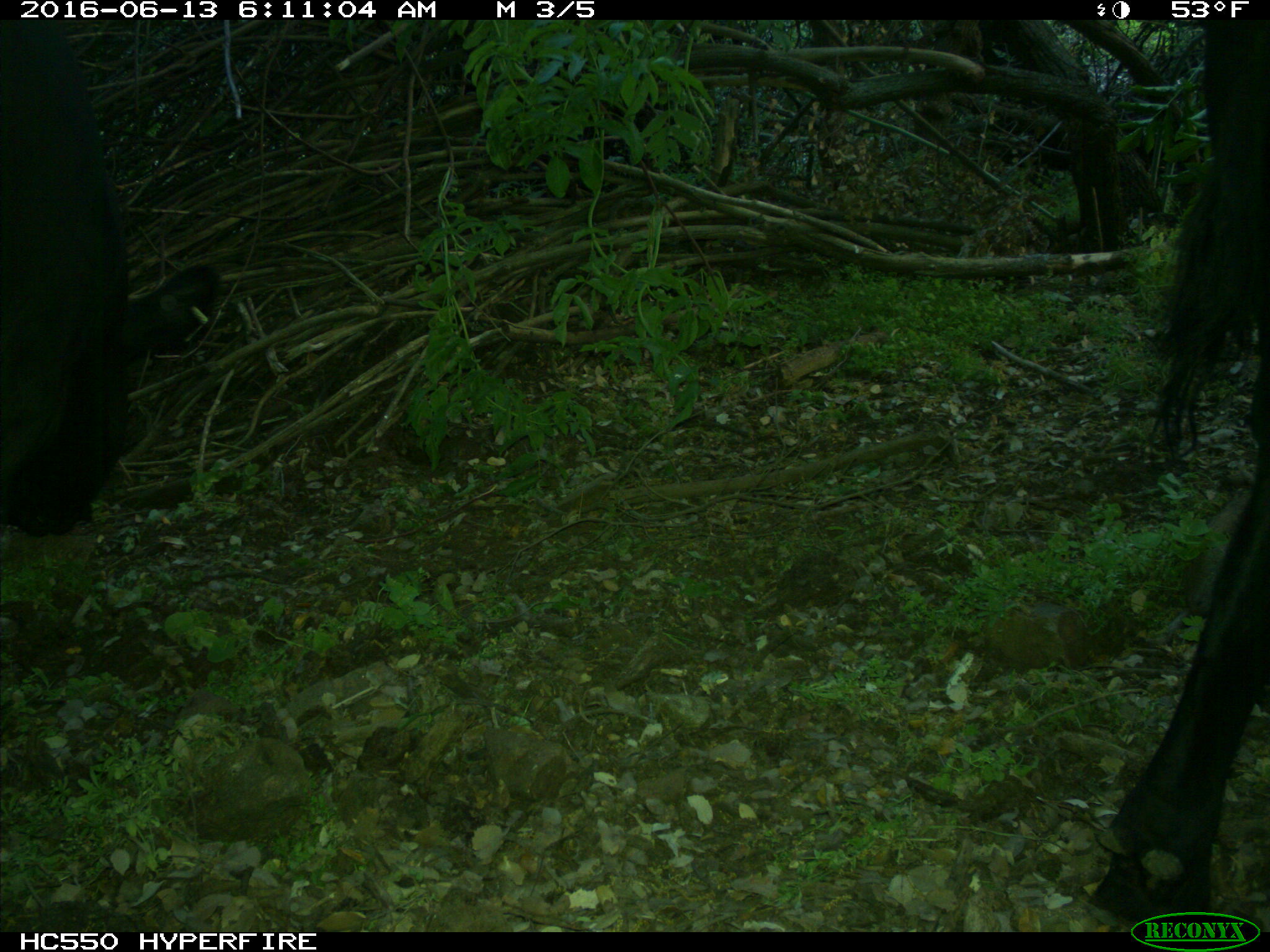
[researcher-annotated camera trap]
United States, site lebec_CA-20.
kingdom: Animalia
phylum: Chordata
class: Mammalia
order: Artiodactyla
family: Bovidae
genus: Bos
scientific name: Bos taurus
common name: domestic cow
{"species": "Bos taurus (domestic cow)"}